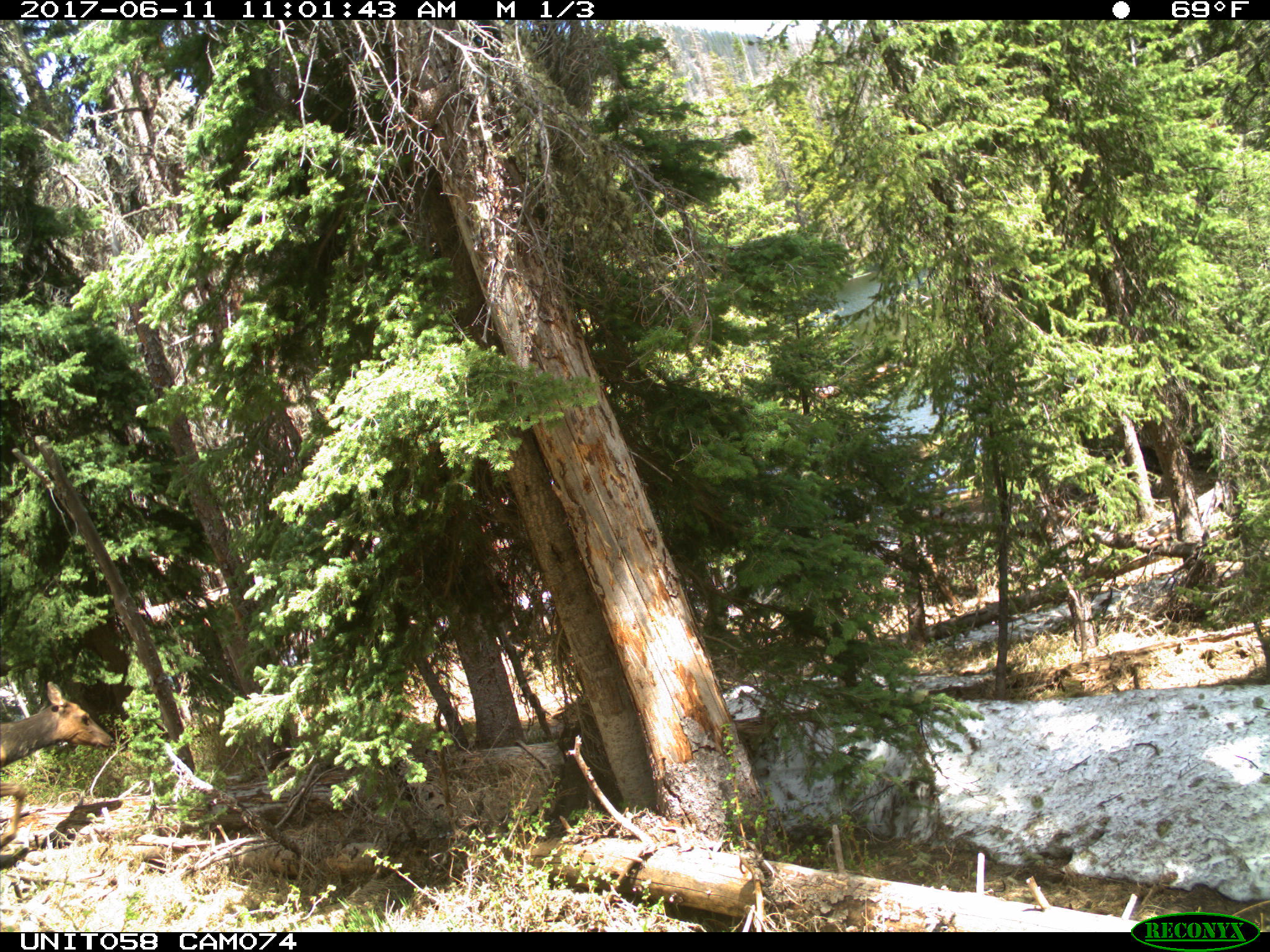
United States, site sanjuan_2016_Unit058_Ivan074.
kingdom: Animalia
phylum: Chordata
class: Mammalia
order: Artiodactyla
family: Cervidae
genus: Cervus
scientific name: Cervus elaphus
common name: red deer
Cervus elaphus (red deer).